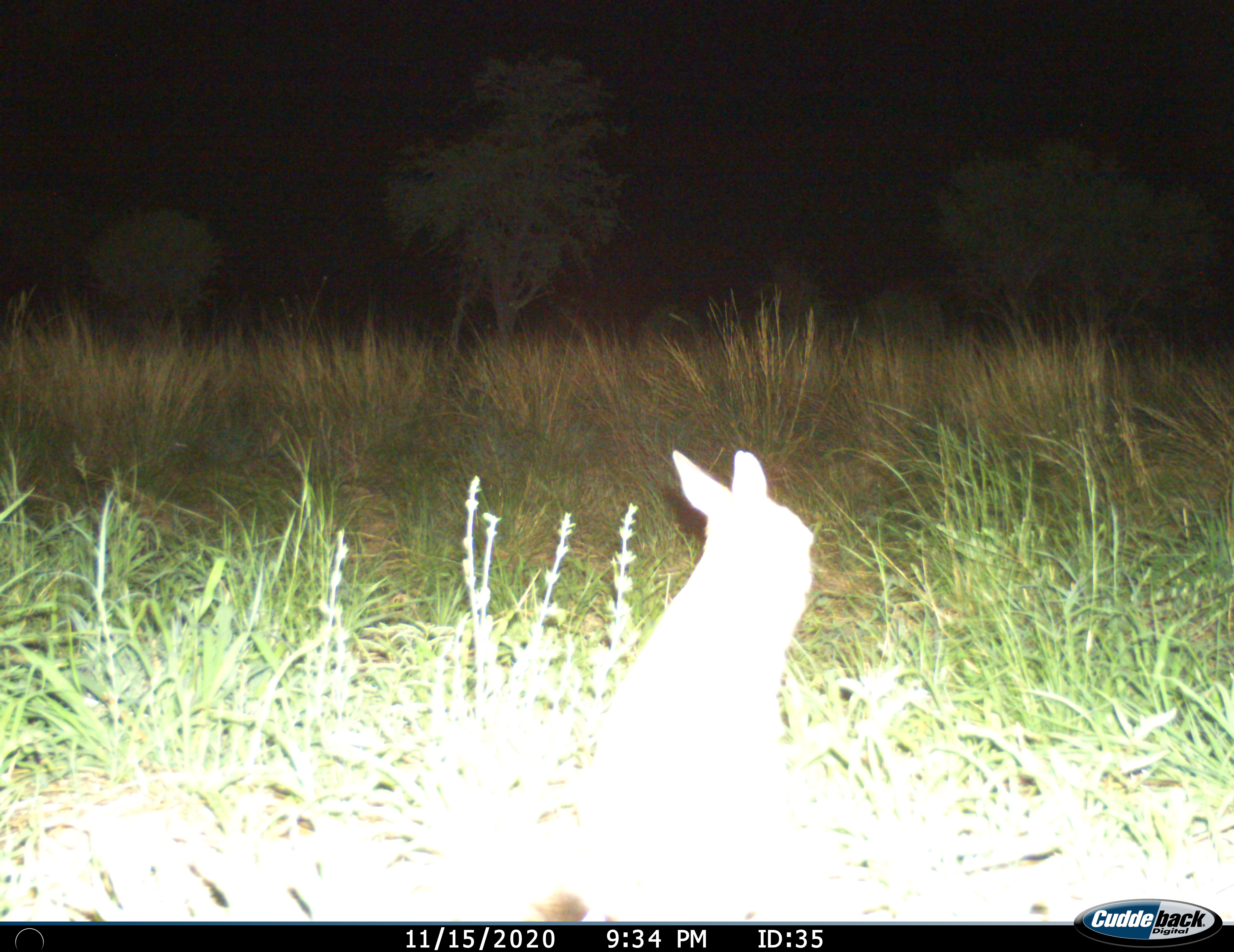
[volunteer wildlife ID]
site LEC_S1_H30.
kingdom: Animalia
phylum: Chordata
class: Mammalia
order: Lagomorpha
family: Leporidae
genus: Lepus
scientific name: Lepus saxatilis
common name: scrub hare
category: harescrub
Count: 1.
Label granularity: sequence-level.